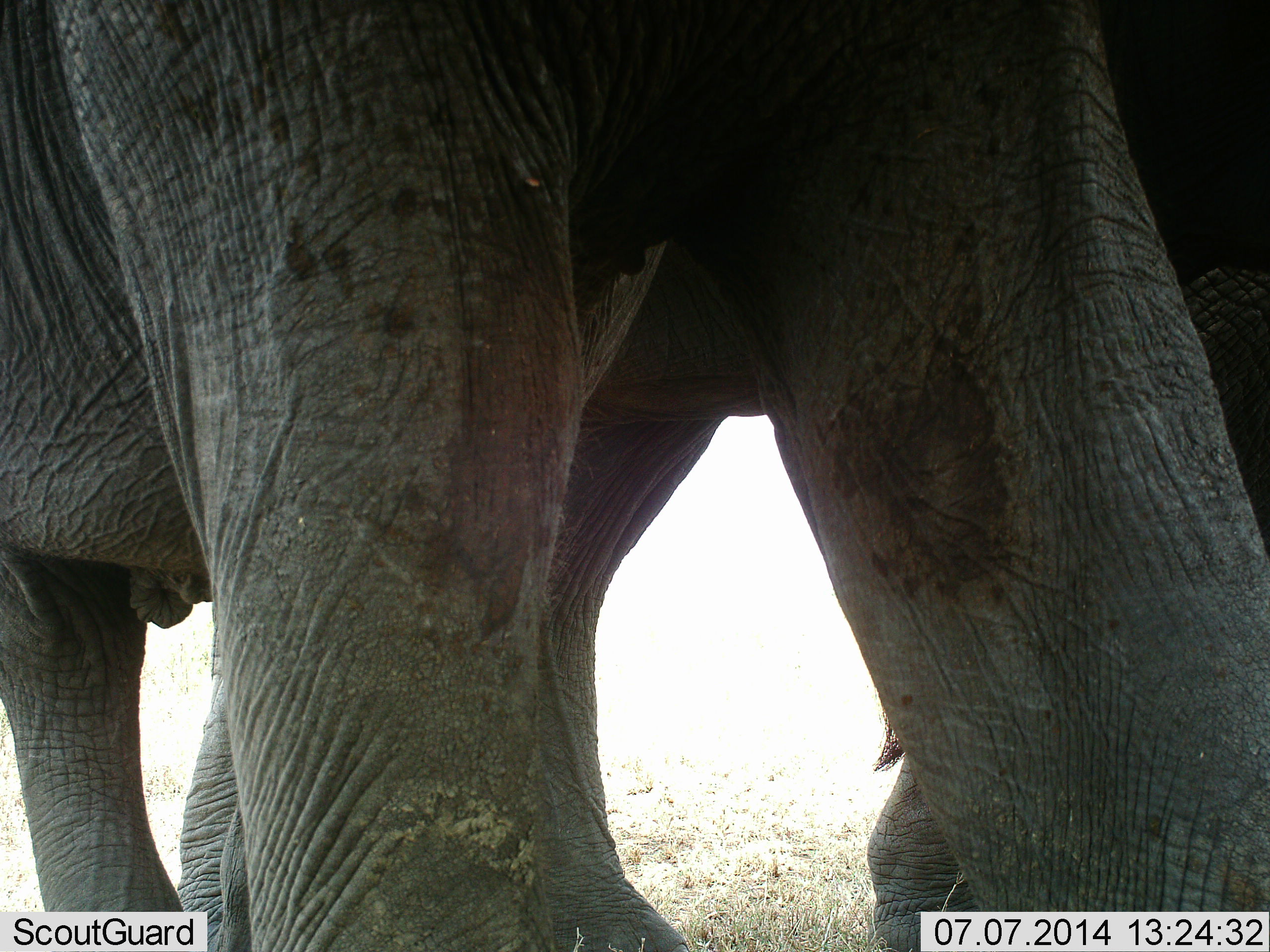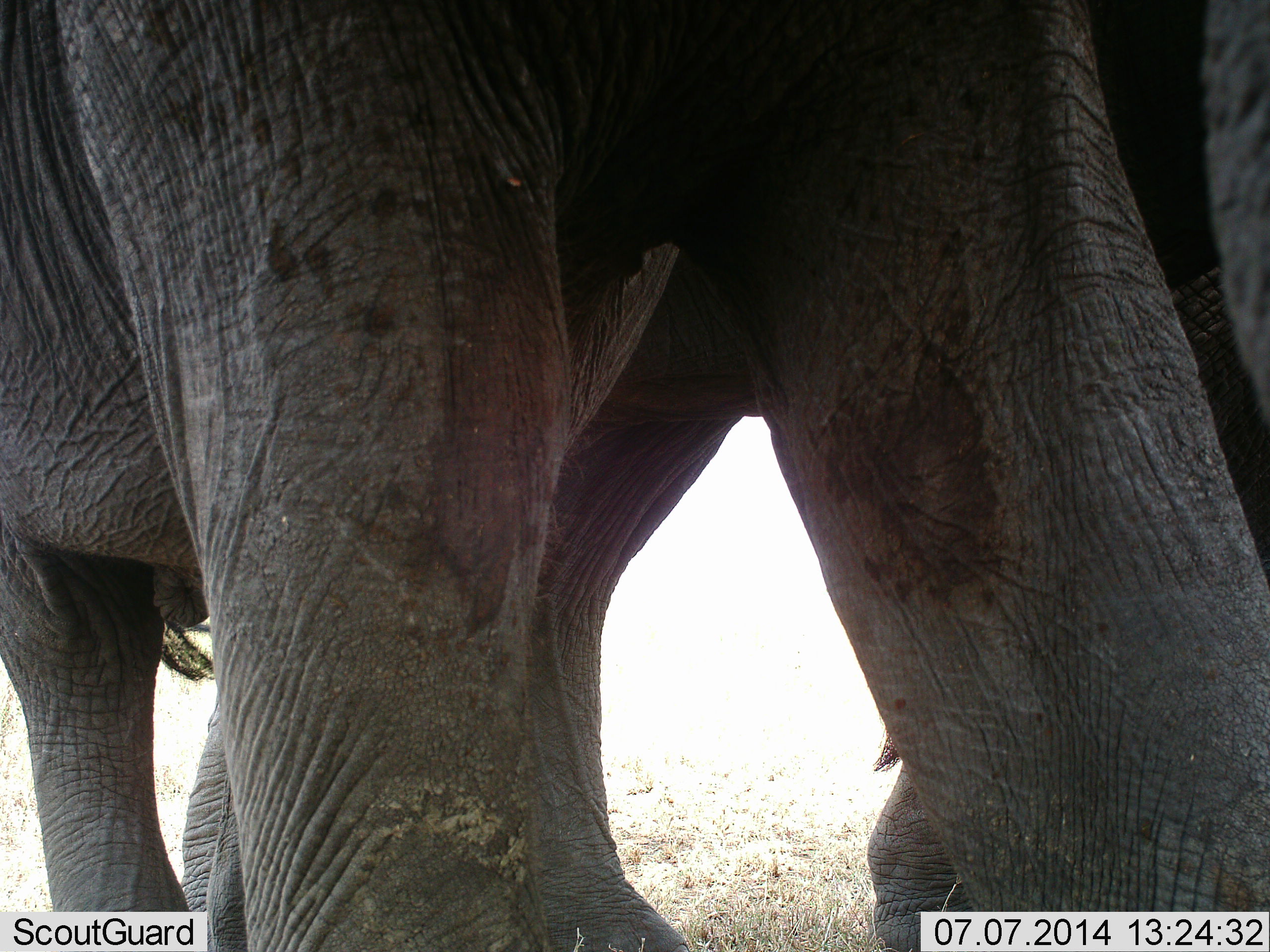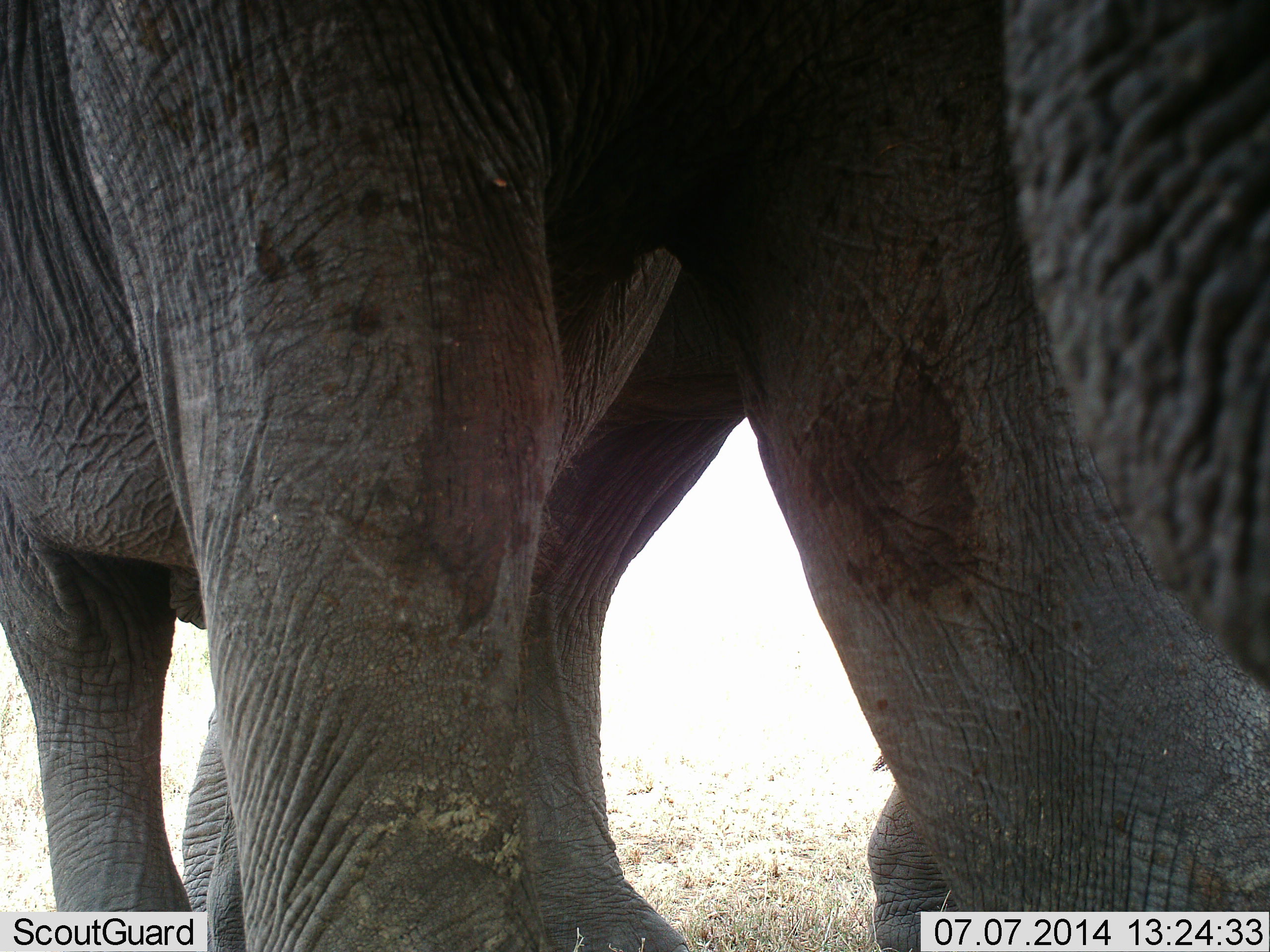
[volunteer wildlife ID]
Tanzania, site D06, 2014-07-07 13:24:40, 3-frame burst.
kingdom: Animalia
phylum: Chordata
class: Mammalia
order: Proboscidea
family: Elephantidae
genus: Loxodonta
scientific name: Loxodonta africana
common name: african bush elephant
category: elephant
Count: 2.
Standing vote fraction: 82%.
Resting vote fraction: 3%.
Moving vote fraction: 18%.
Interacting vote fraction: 3%.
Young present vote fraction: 0%.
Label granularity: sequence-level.